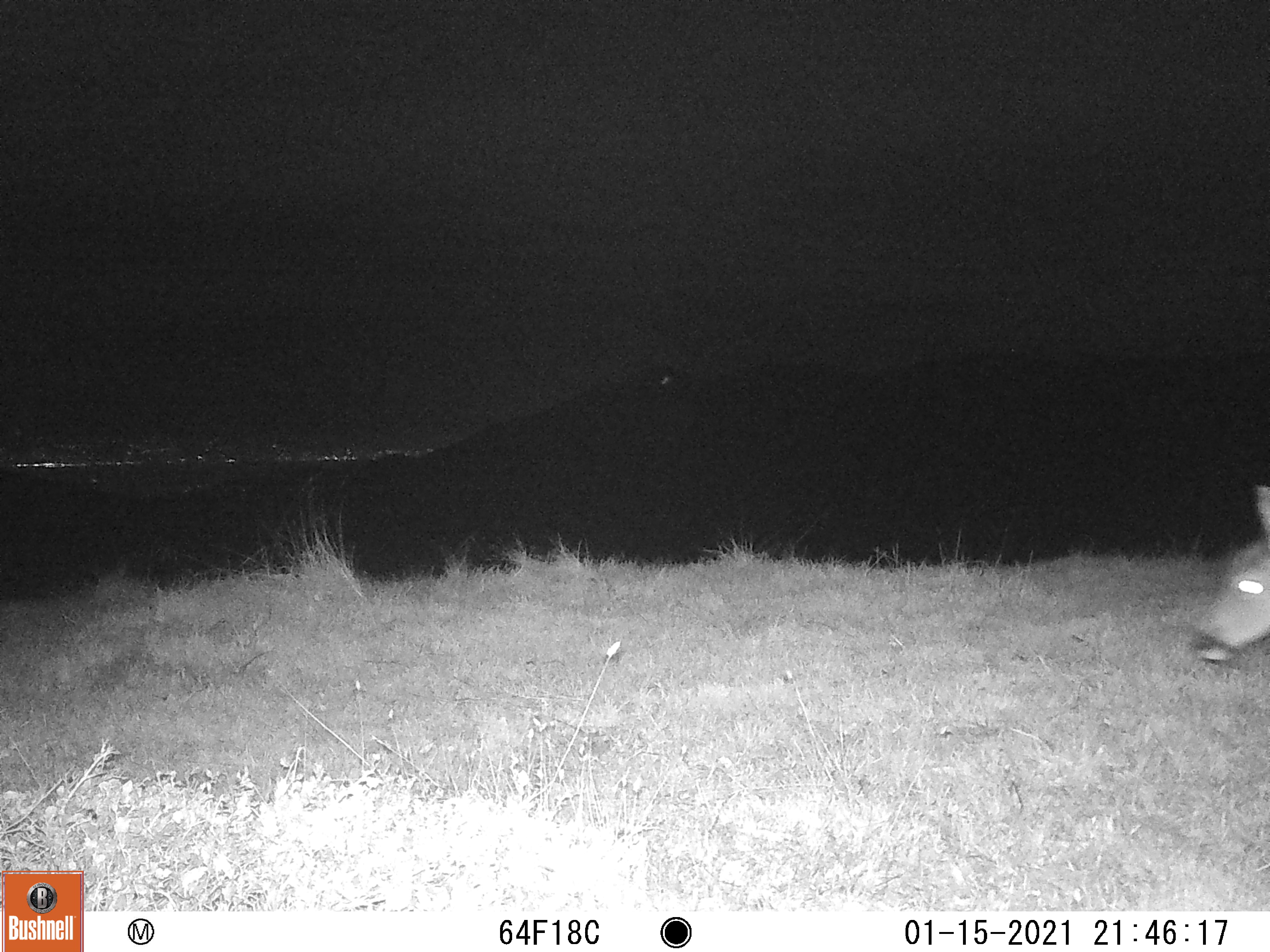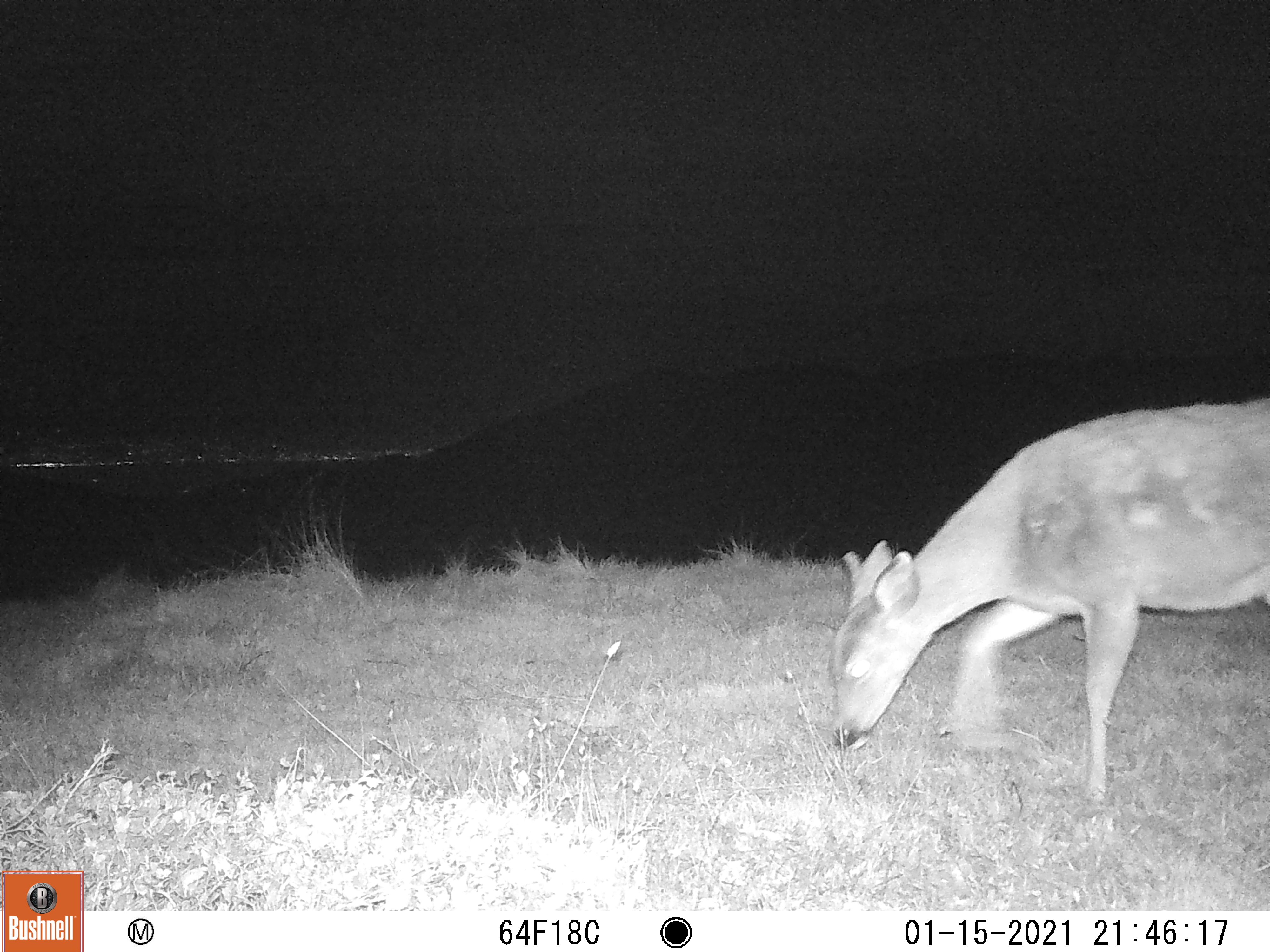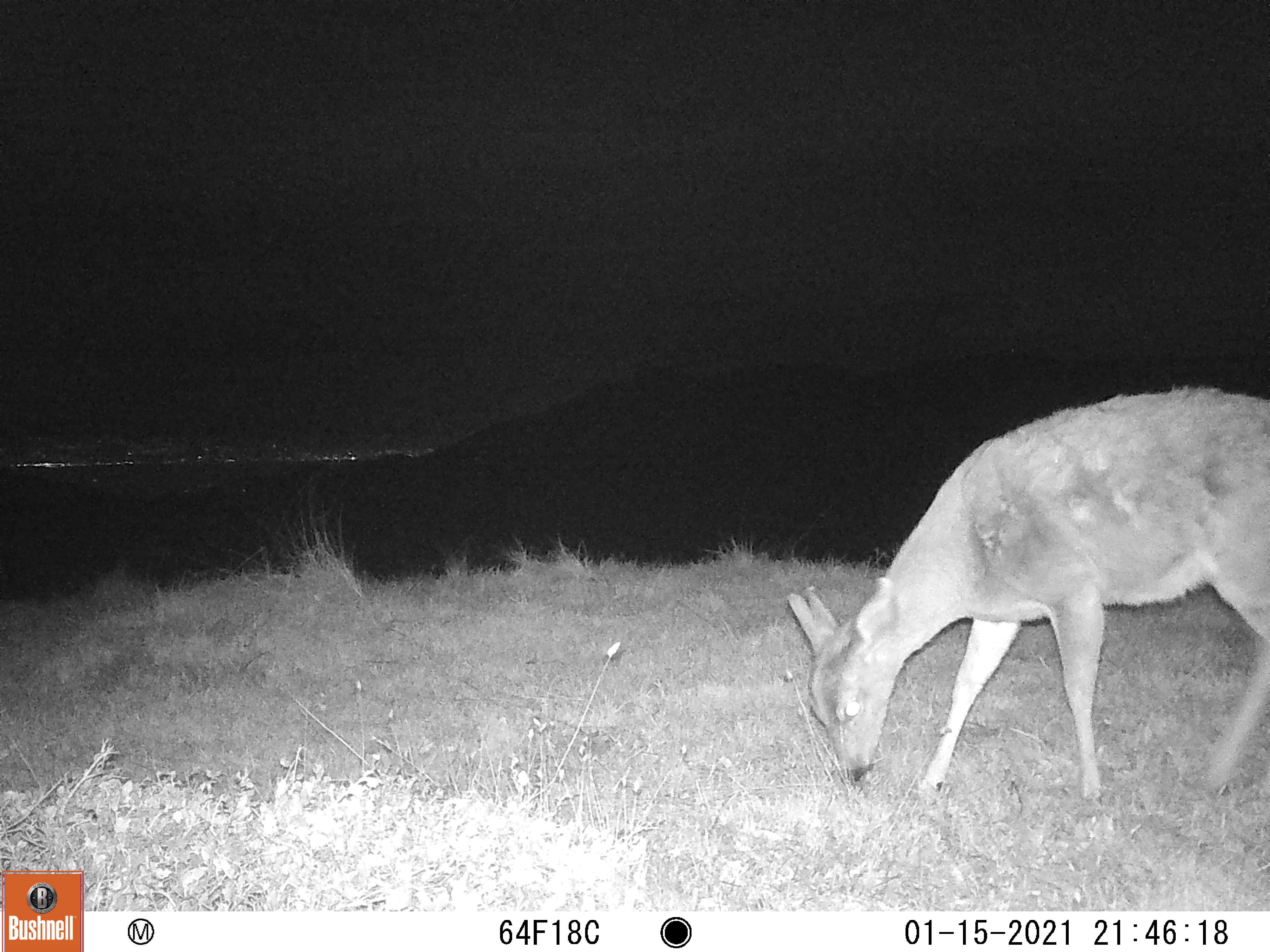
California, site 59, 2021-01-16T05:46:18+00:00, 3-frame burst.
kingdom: Animalia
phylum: Chordata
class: Mammalia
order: Artiodactyla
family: Cervidae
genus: Odocoileus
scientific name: Odocoileus hemionus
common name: mule deer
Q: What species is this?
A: Mule deer (Odocoileus hemionus).